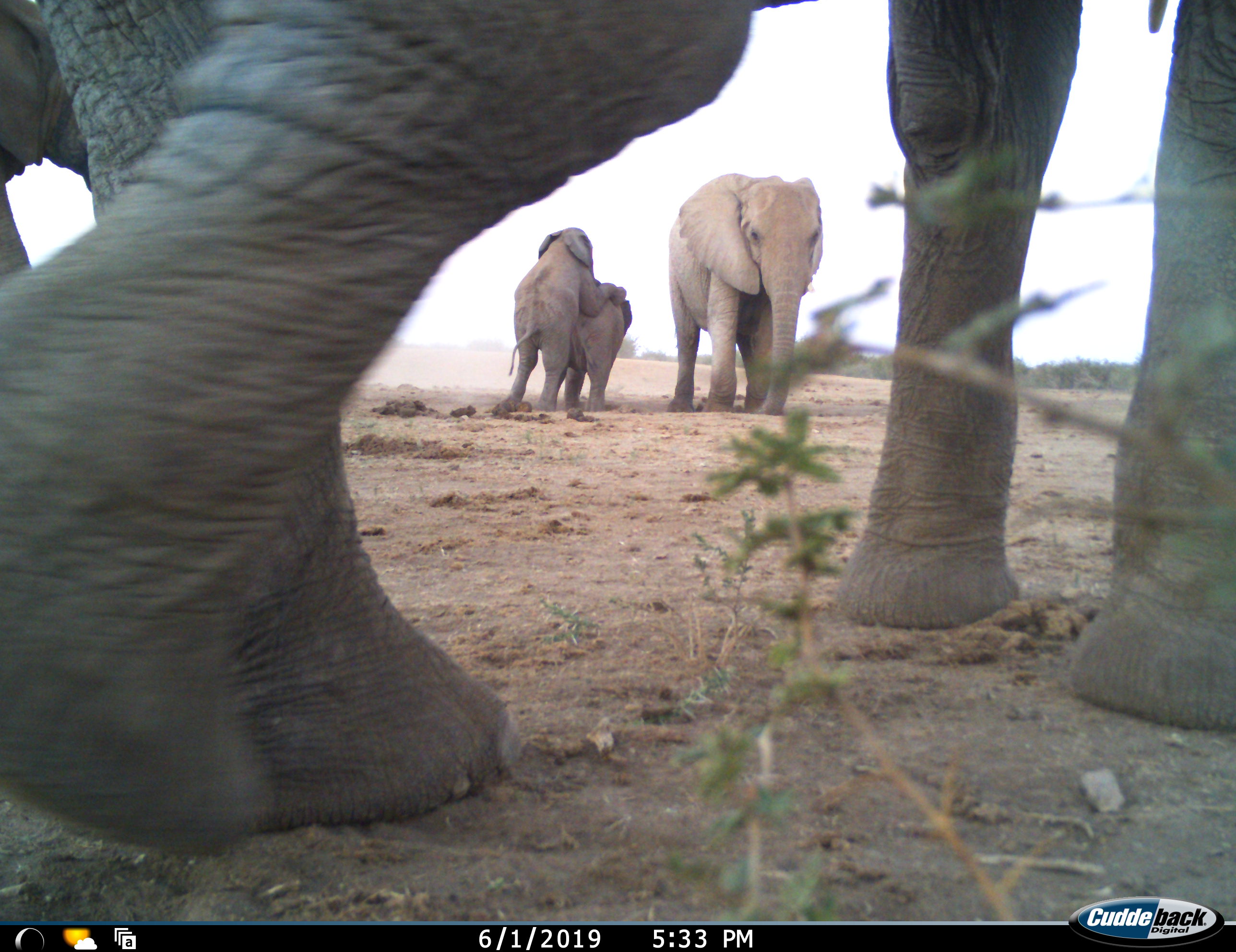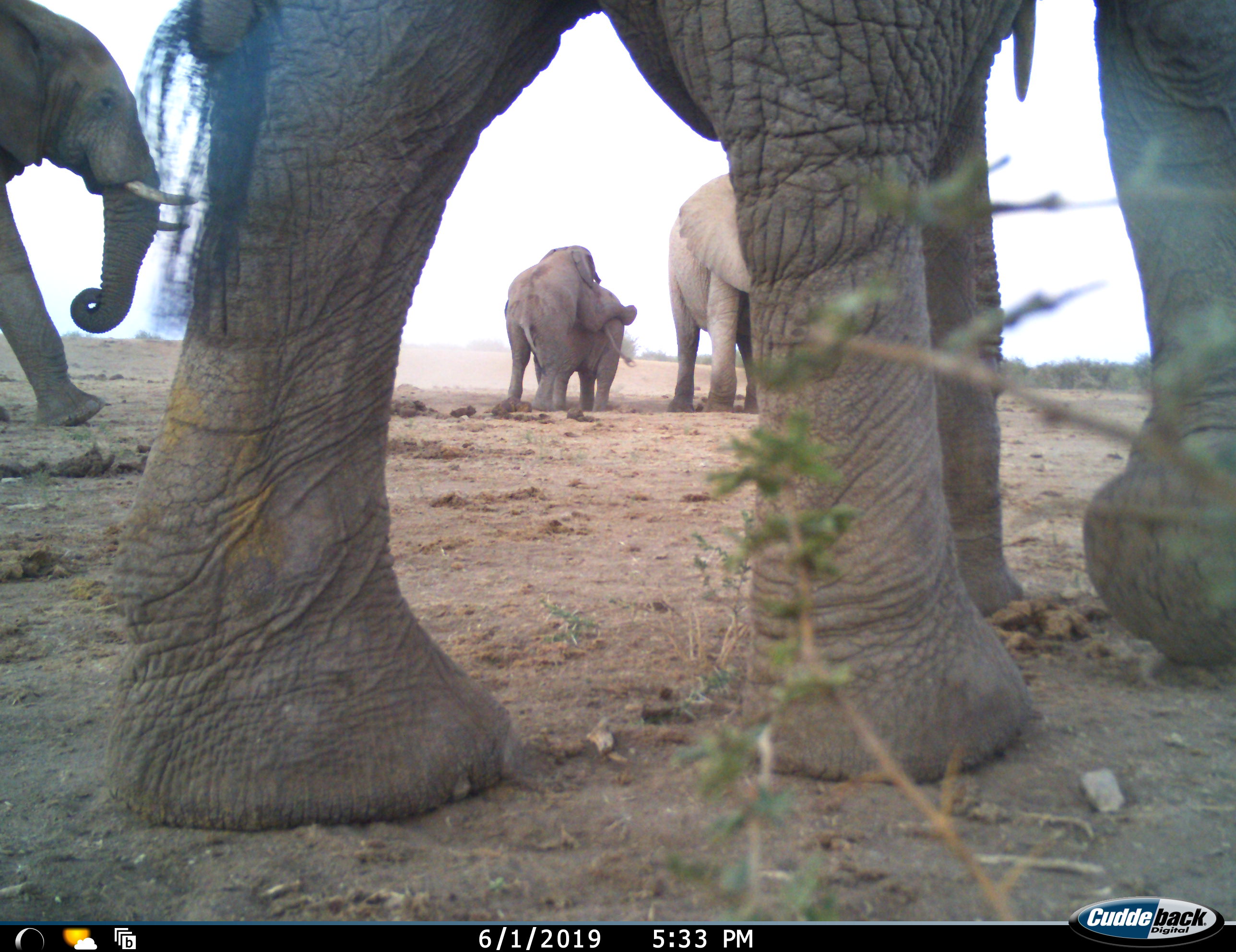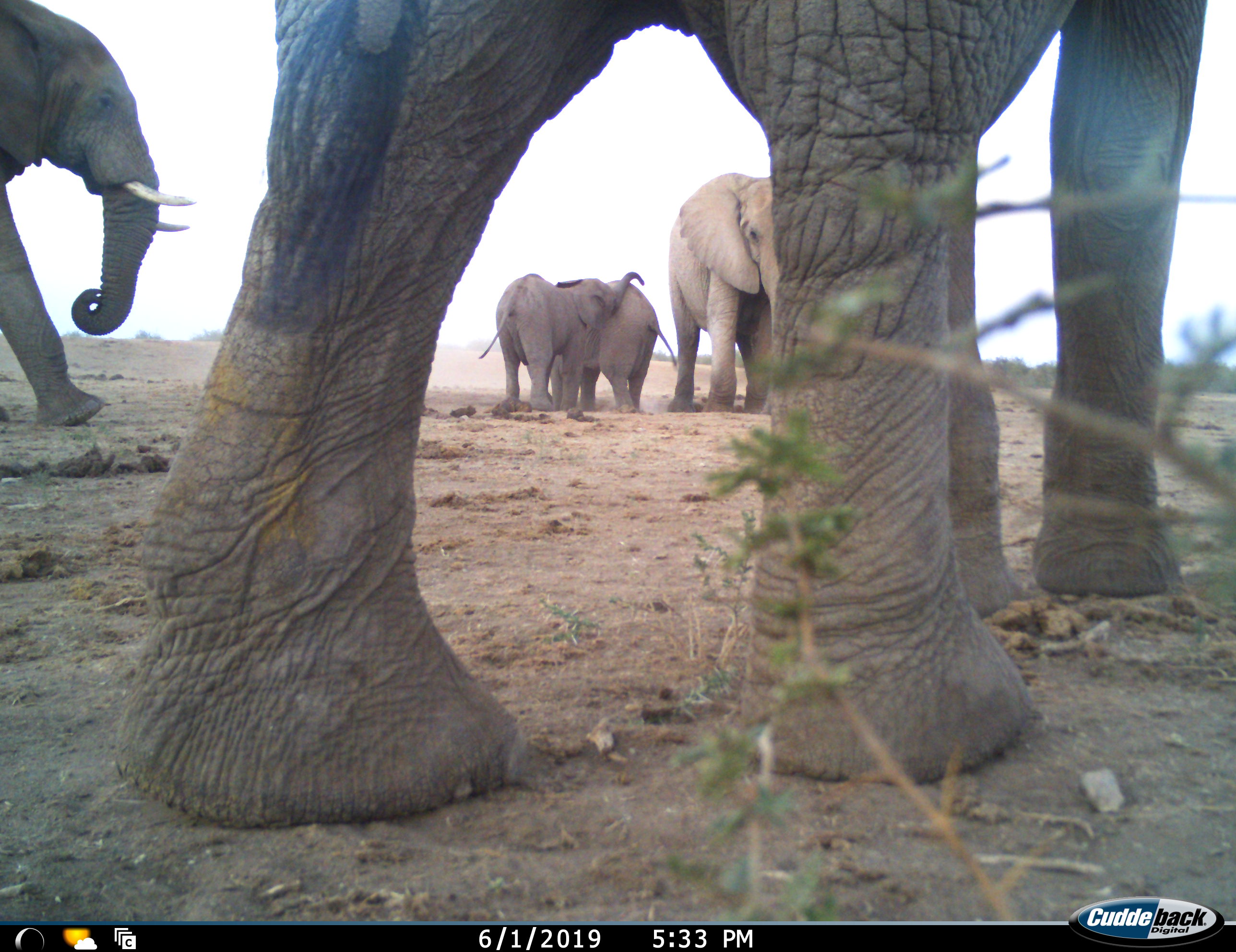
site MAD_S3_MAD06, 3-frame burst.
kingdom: Animalia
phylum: Chordata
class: Mammalia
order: Proboscidea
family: Elephantidae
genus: Loxodonta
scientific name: Loxodonta africana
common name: african bush elephant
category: elephant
Elephant (african bush elephant) (Loxodonta africana), count 5. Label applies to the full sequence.